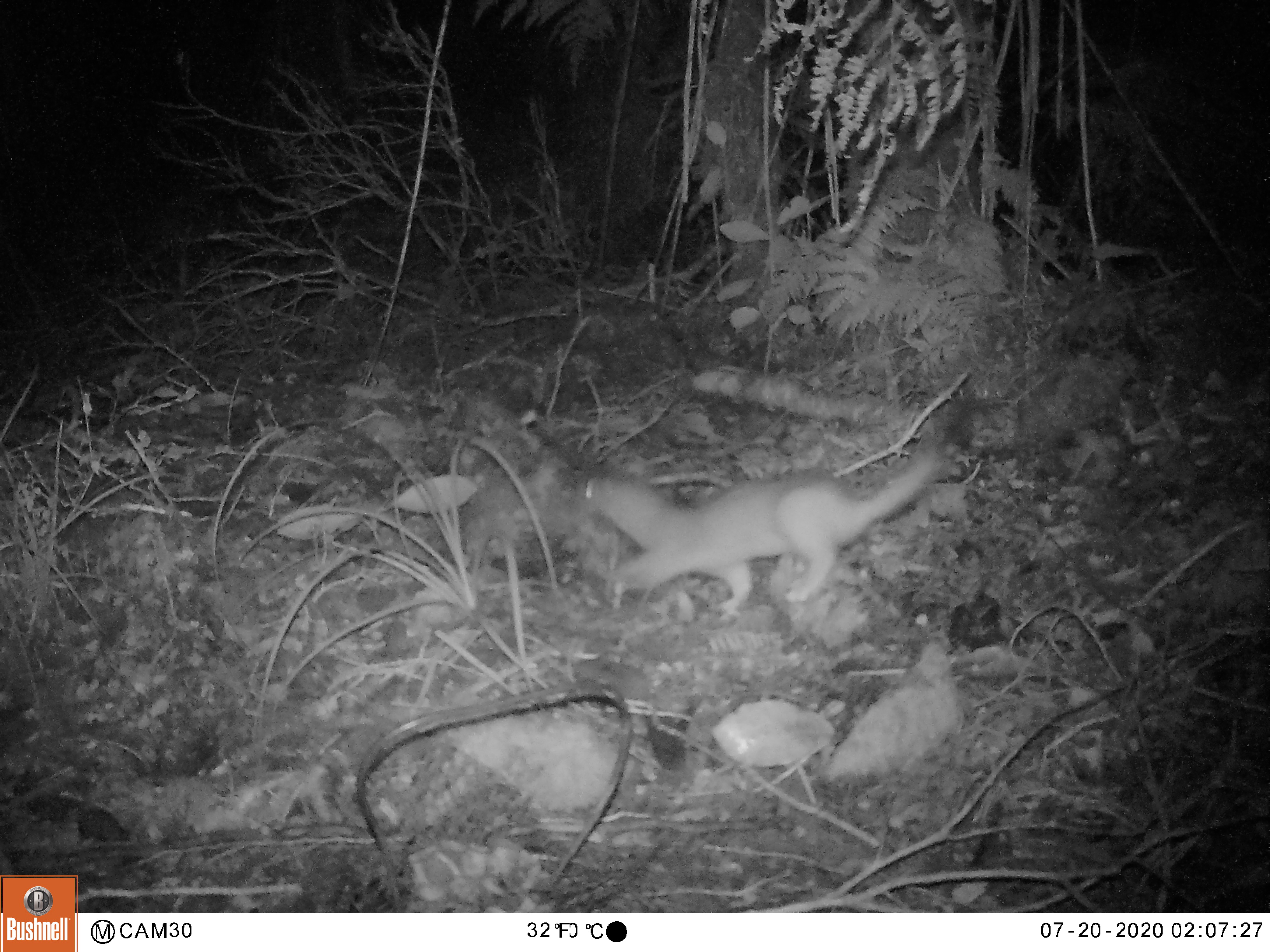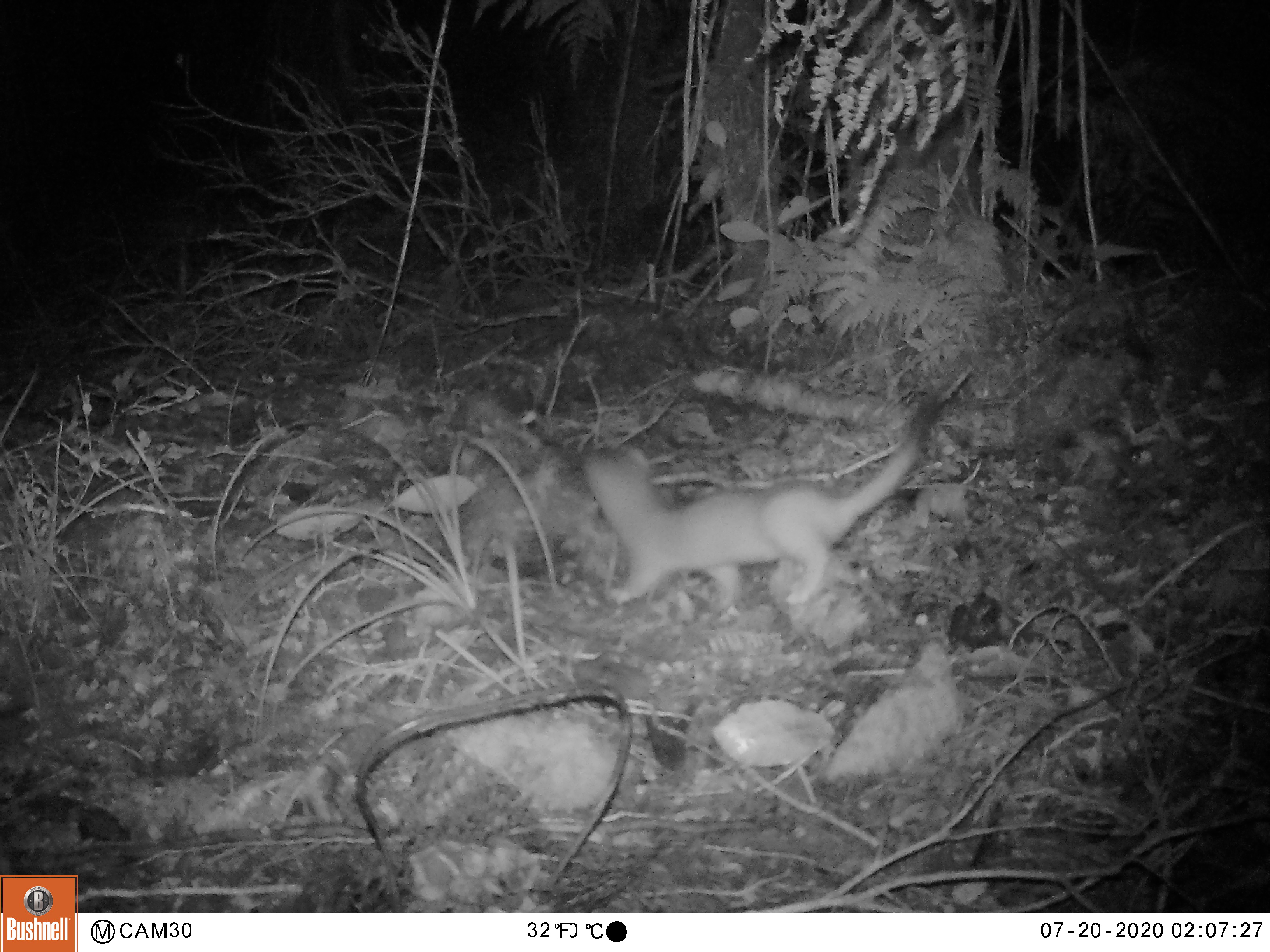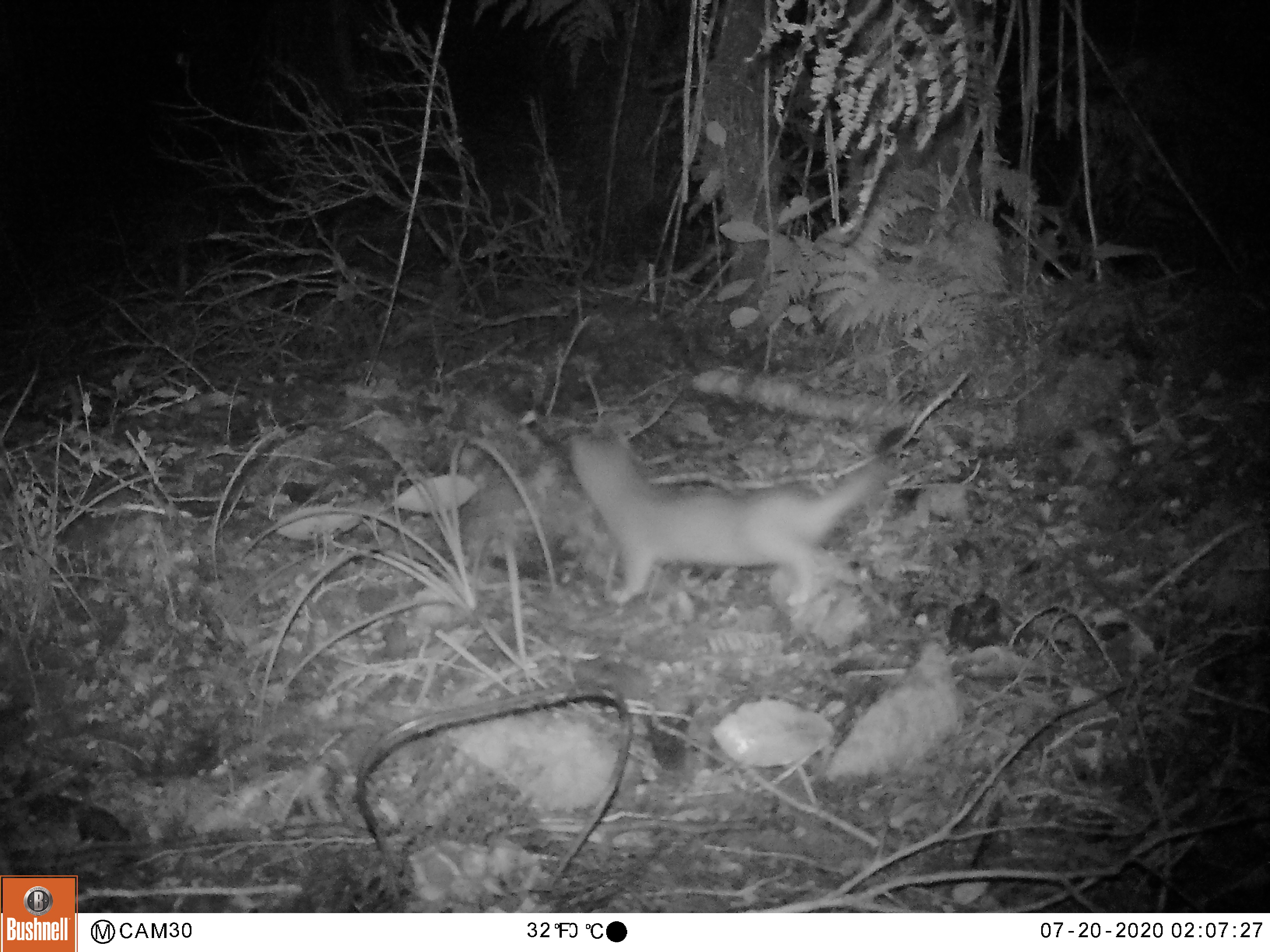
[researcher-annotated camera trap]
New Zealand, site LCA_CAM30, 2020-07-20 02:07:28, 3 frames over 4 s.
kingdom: Animalia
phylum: Chordata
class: Mammalia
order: Carnivora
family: Mustelidae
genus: Mustela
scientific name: Mustela erminea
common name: stoat